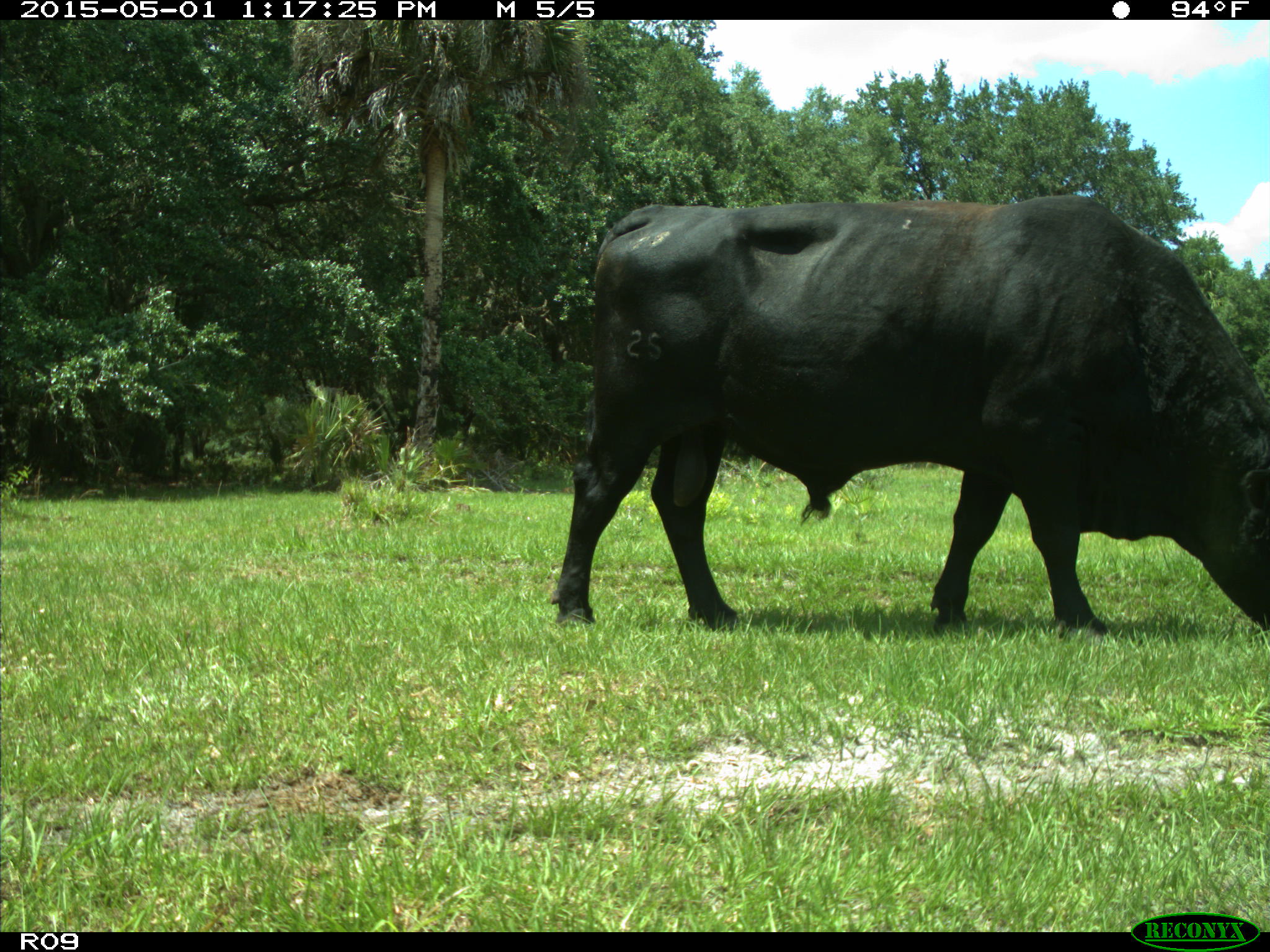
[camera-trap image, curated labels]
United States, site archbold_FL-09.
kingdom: Animalia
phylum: Chordata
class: Mammalia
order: Artiodactyla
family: Bovidae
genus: Bos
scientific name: Bos taurus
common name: domestic cow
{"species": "Bos taurus (domestic cow)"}